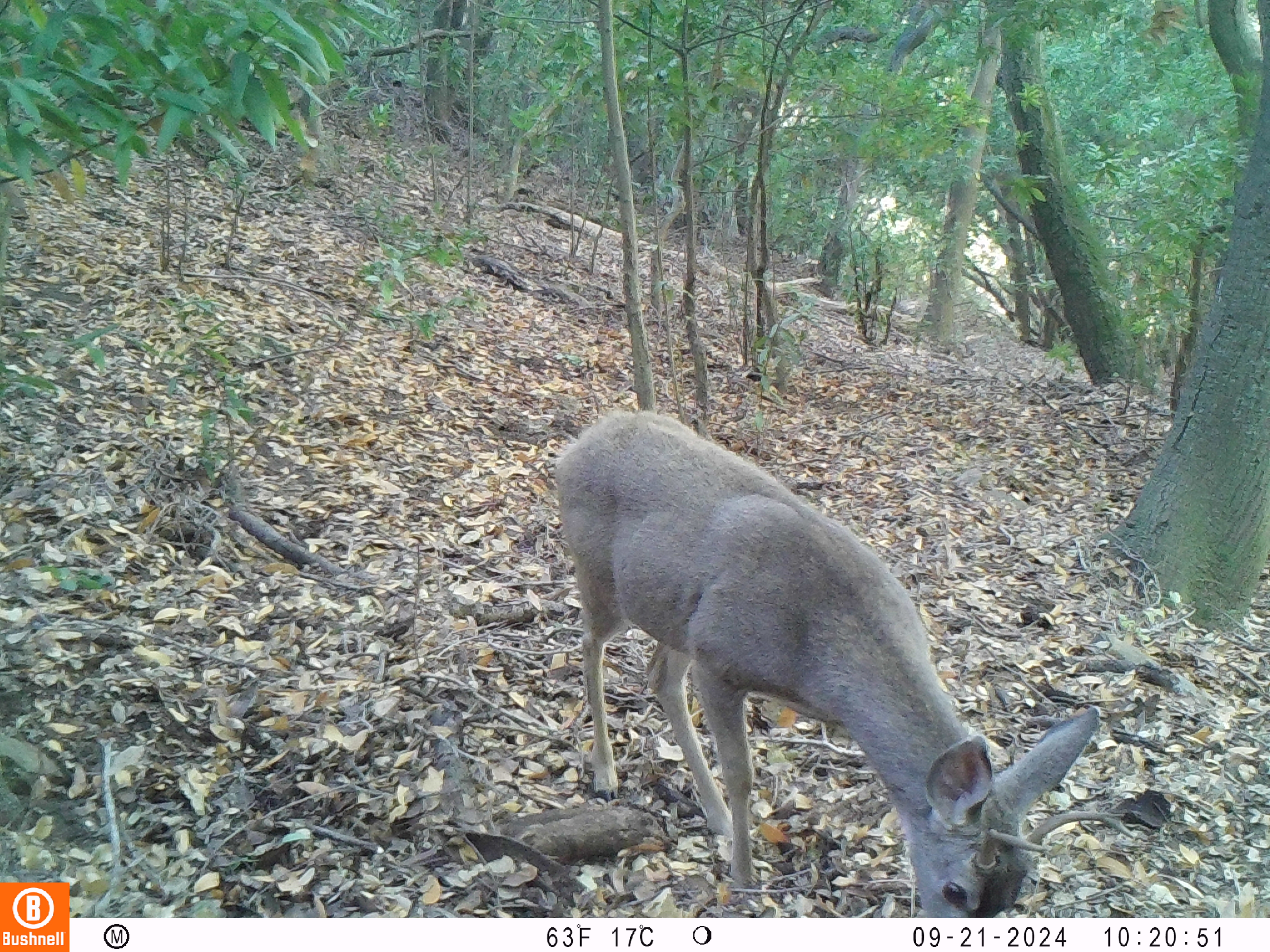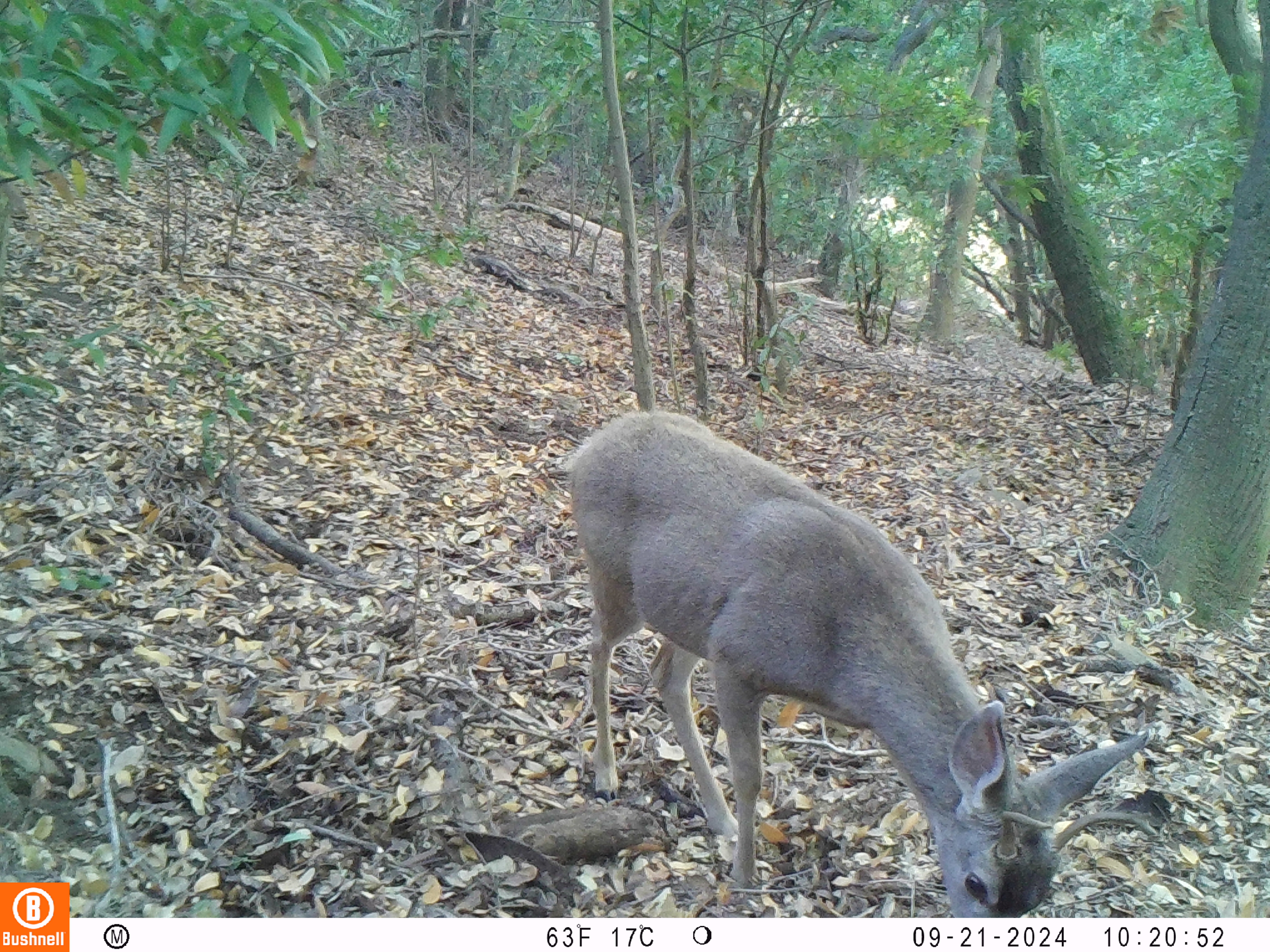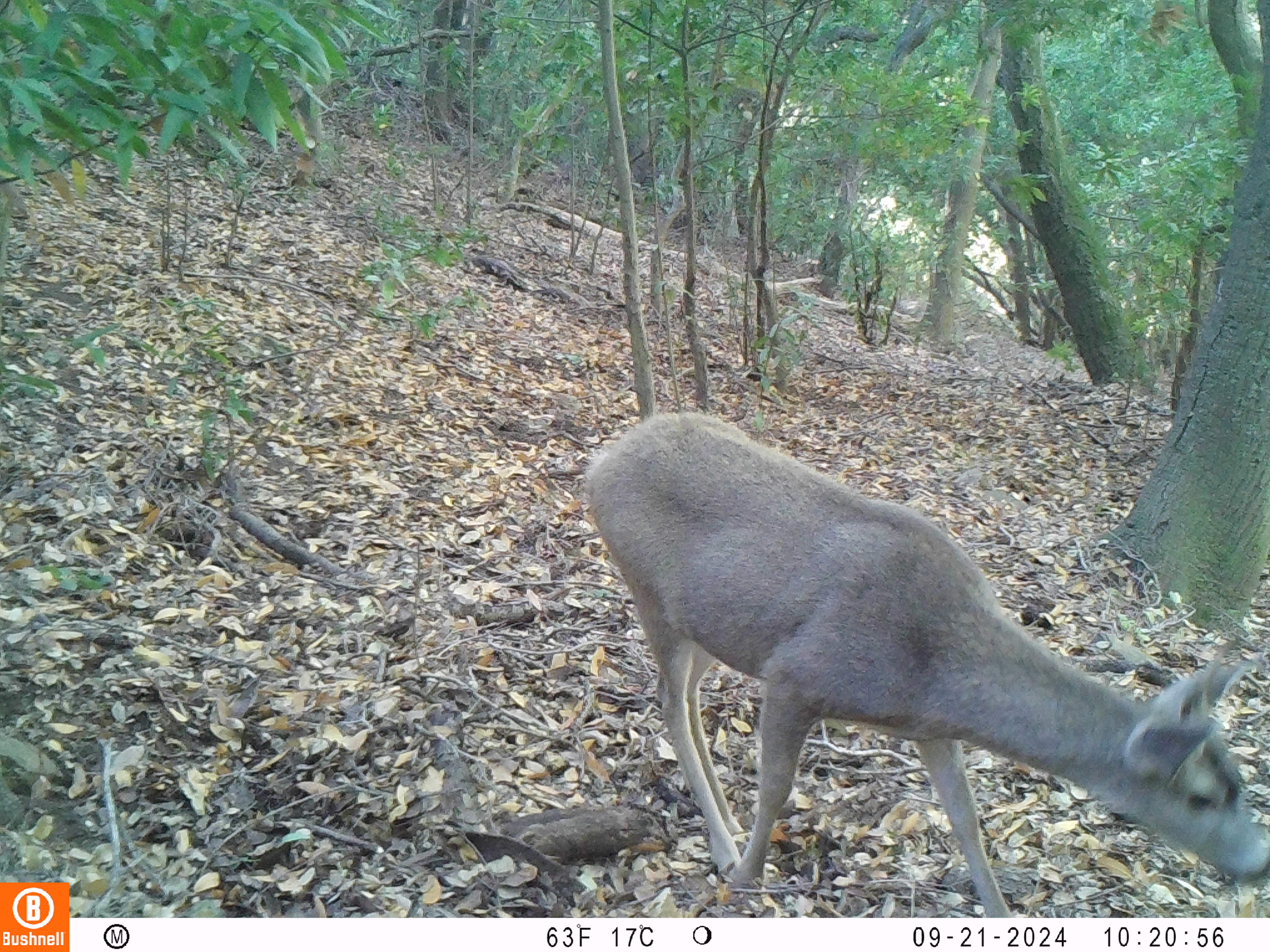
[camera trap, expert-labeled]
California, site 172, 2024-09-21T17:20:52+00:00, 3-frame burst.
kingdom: Animalia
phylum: Chordata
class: Mammalia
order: Artiodactyla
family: Cervidae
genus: Odocoileus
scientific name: Odocoileus hemionus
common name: mule deer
Mule deer (Odocoileus hemionus).